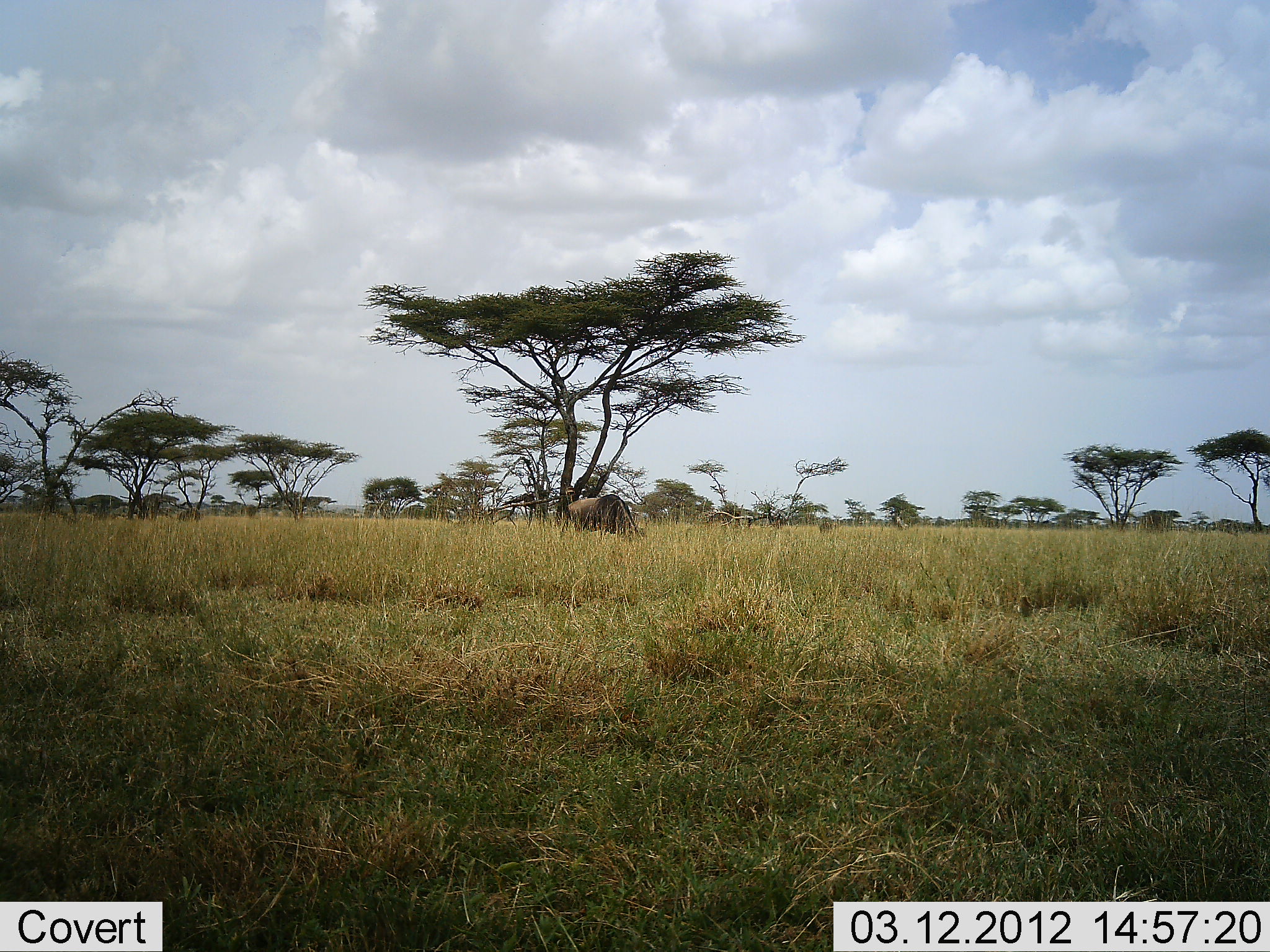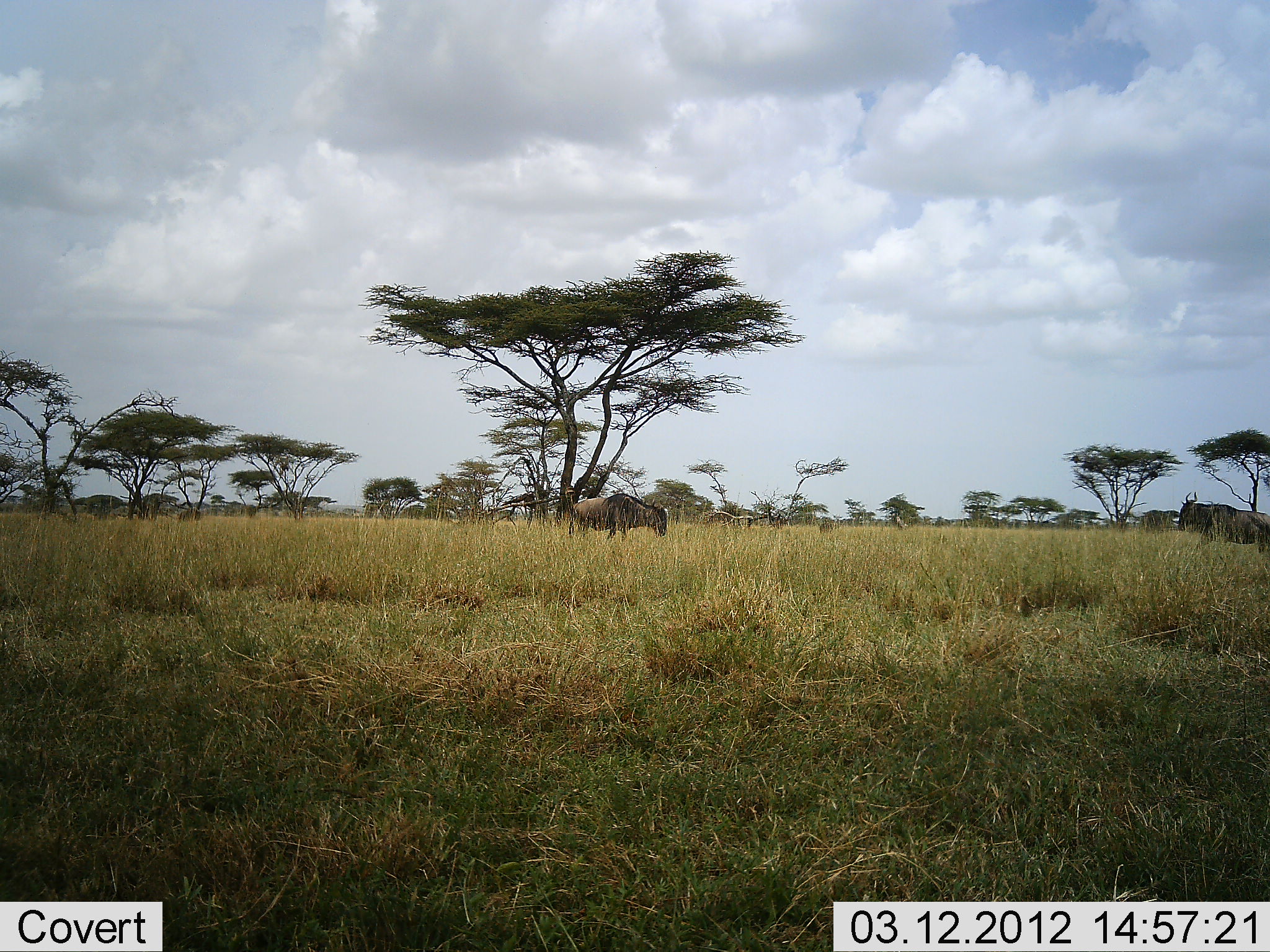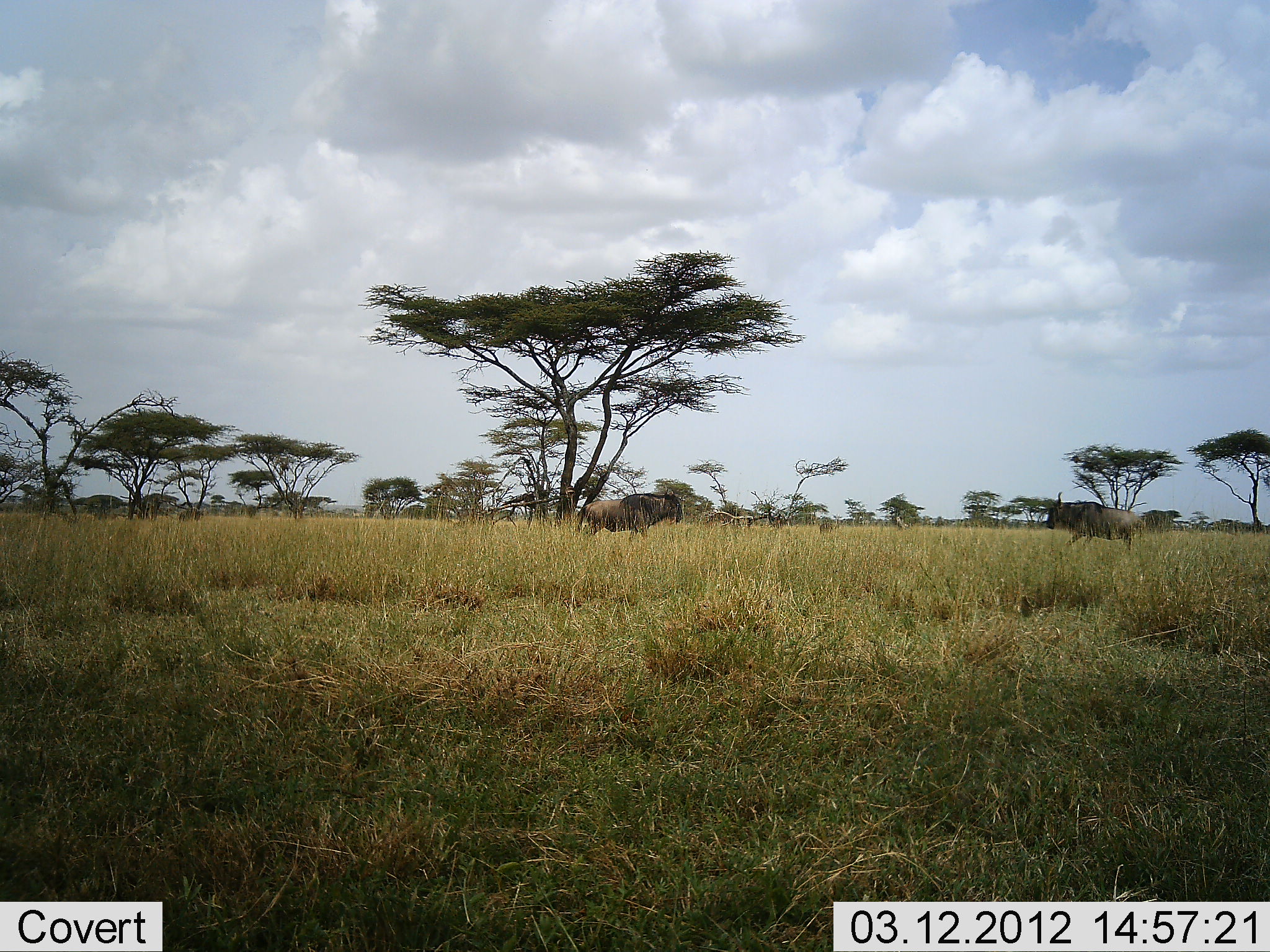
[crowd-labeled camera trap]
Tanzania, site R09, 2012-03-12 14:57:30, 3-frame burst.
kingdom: Animalia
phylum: Chordata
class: Mammalia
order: Artiodactyla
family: Bovidae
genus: Connochaetes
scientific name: Connochaetes taurinus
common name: blue wildebeest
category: wildebeest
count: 2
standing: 35%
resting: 0%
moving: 87%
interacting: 9%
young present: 0%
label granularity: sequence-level